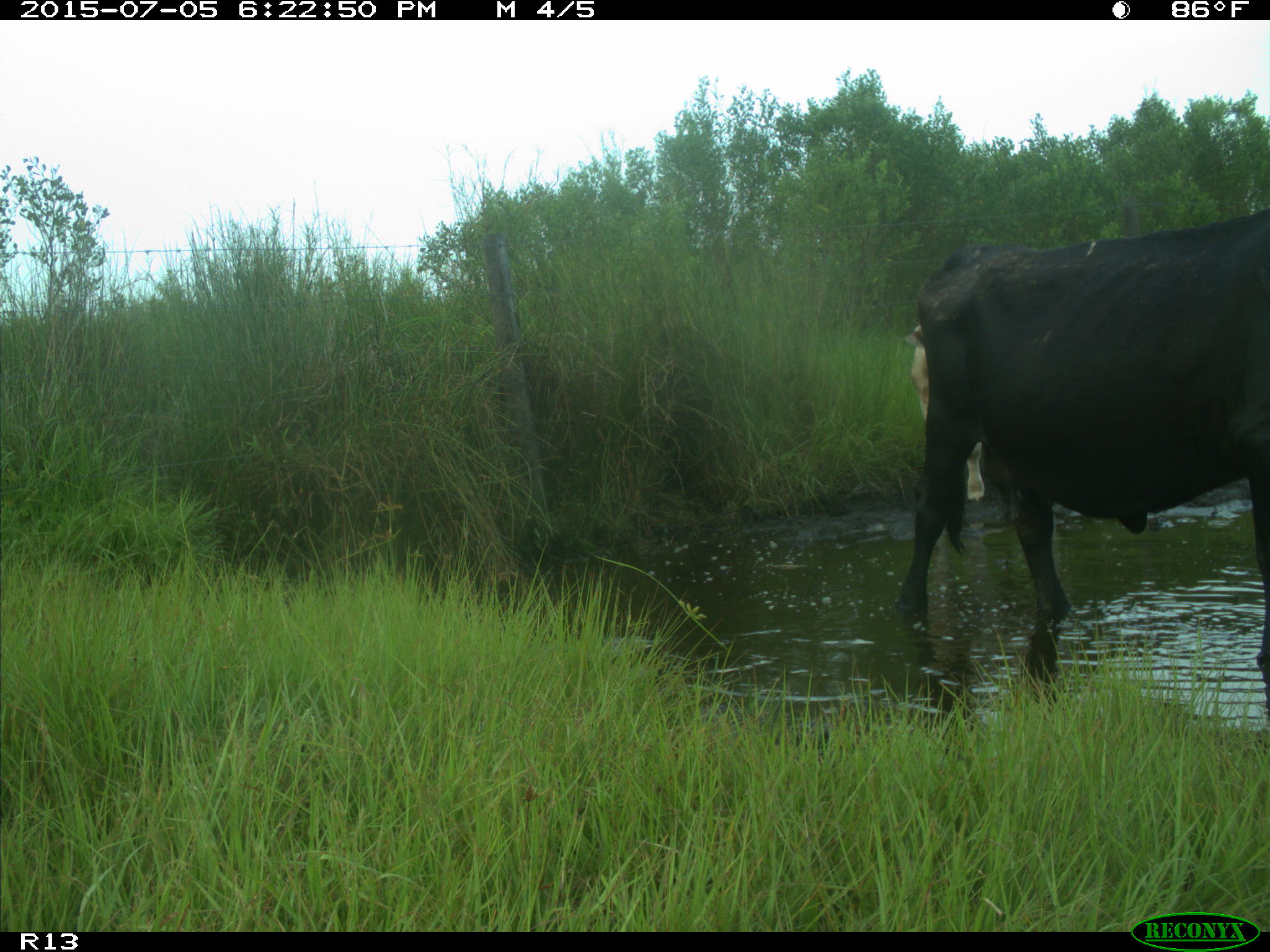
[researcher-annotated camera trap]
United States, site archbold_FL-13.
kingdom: Animalia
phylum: Chordata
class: Mammalia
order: Artiodactyla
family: Bovidae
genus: Bos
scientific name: Bos taurus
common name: domestic cow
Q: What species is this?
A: Bos taurus (domestic cow).